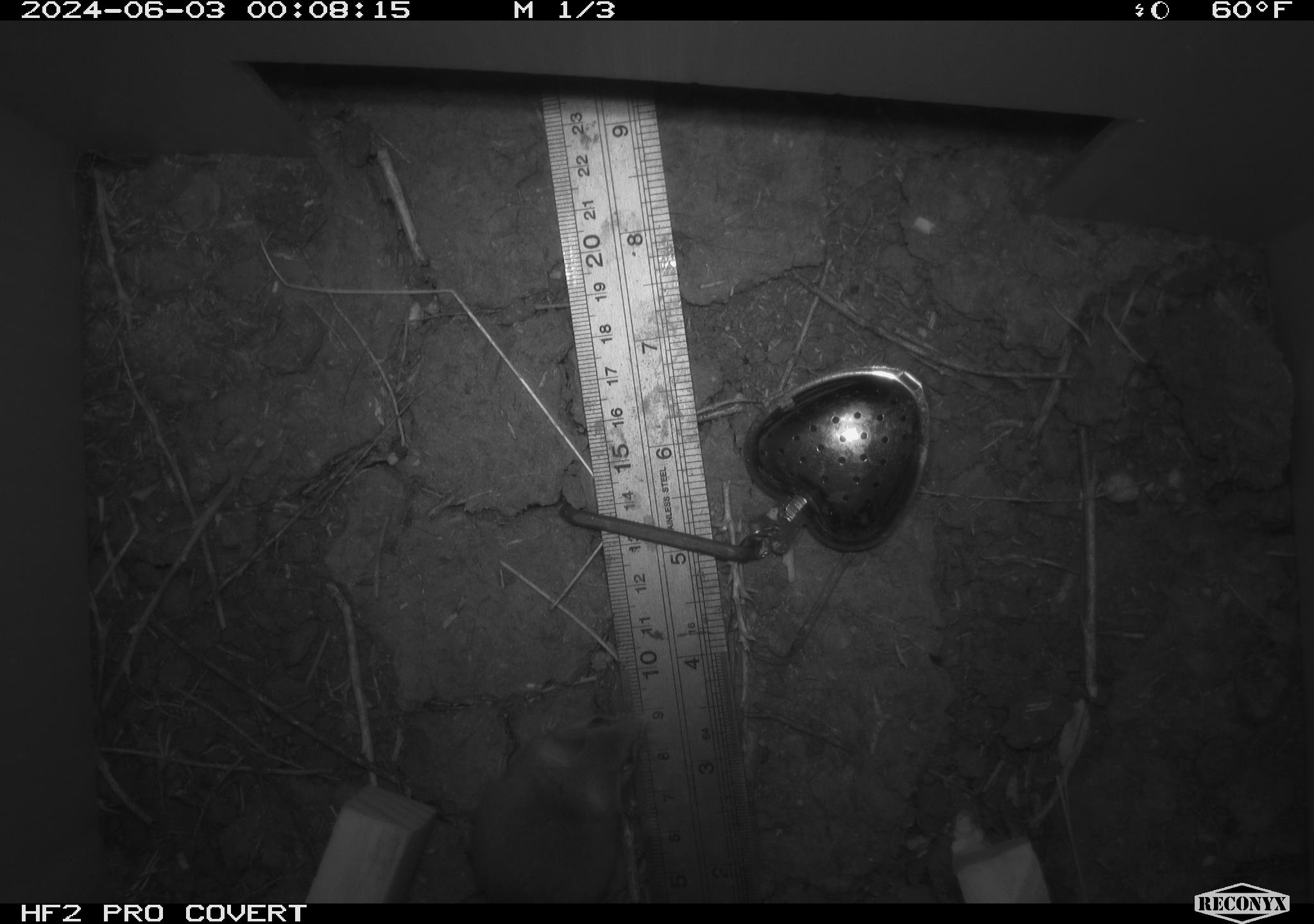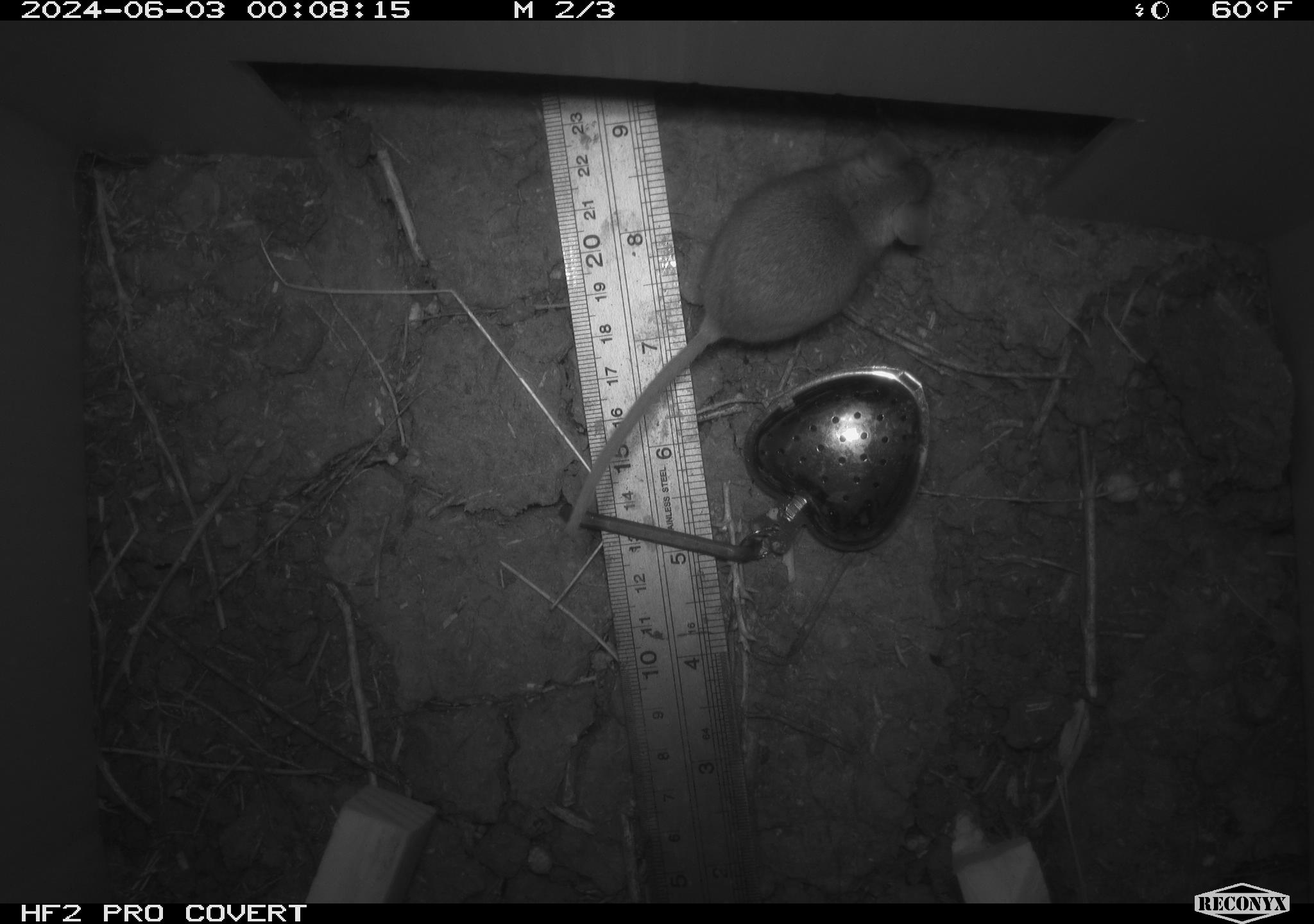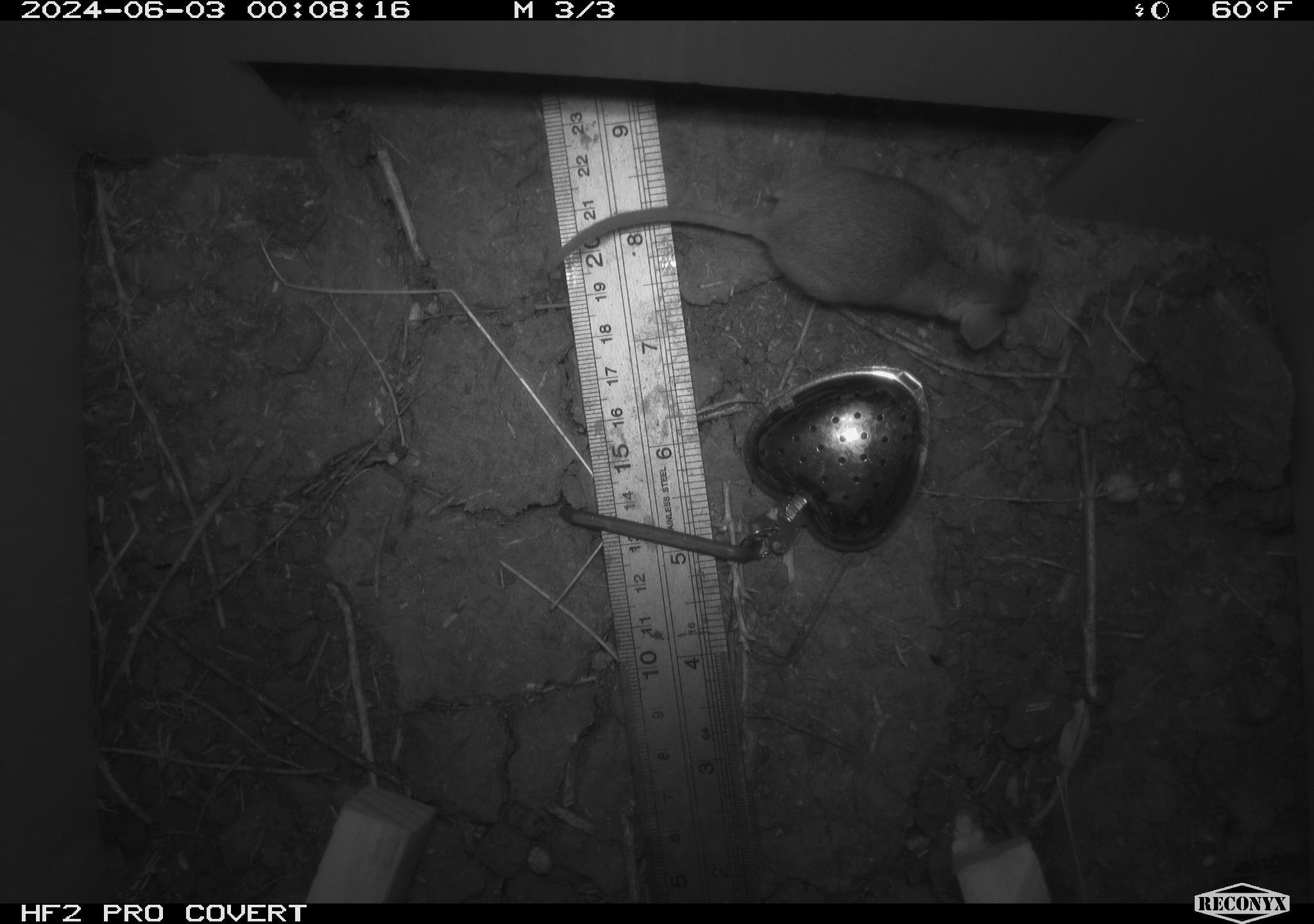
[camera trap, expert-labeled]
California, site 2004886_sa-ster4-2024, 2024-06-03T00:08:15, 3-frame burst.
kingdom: Animalia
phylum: Chordata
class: Mammalia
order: Rodentia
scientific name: Rodentia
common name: mouse species